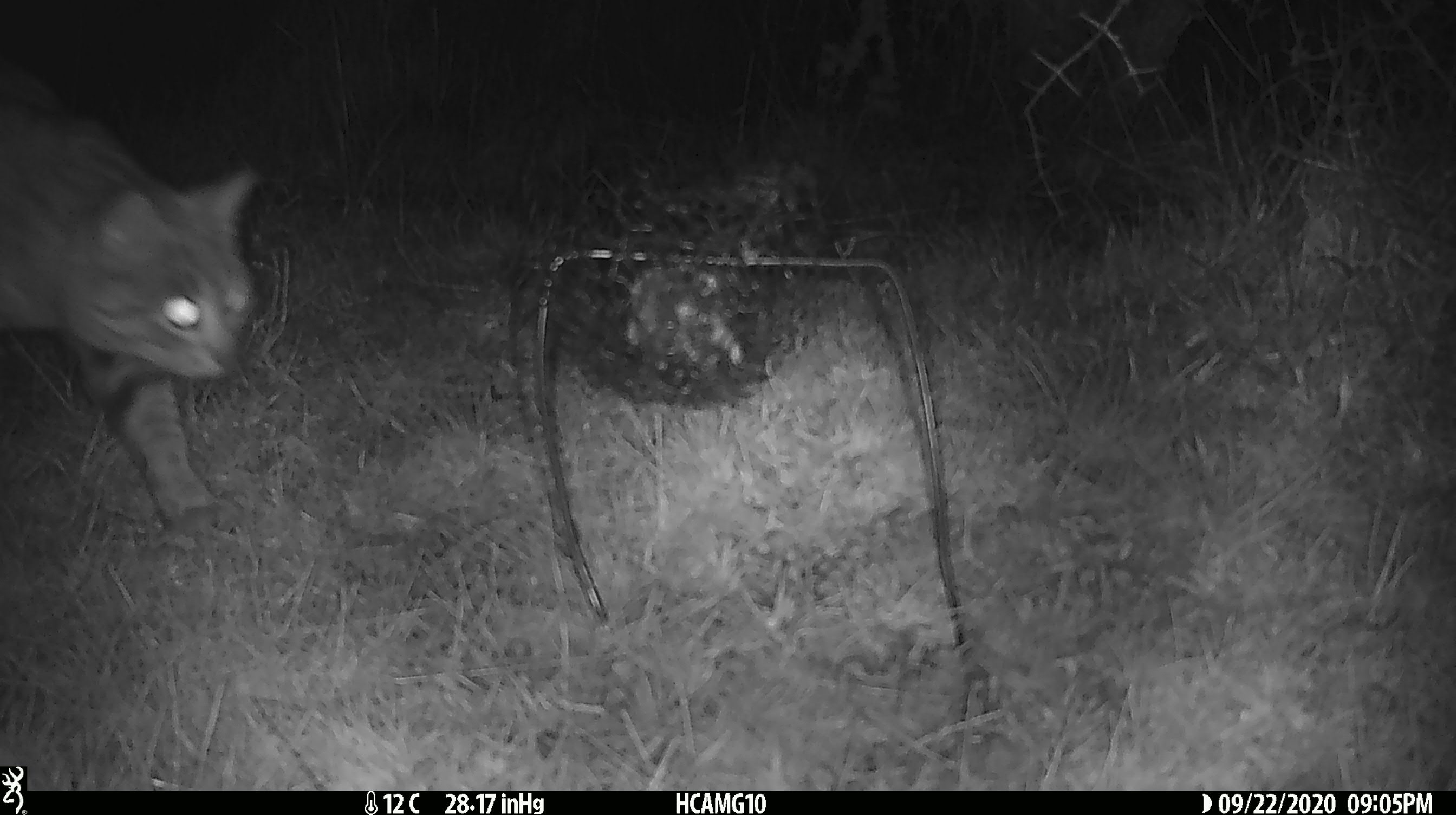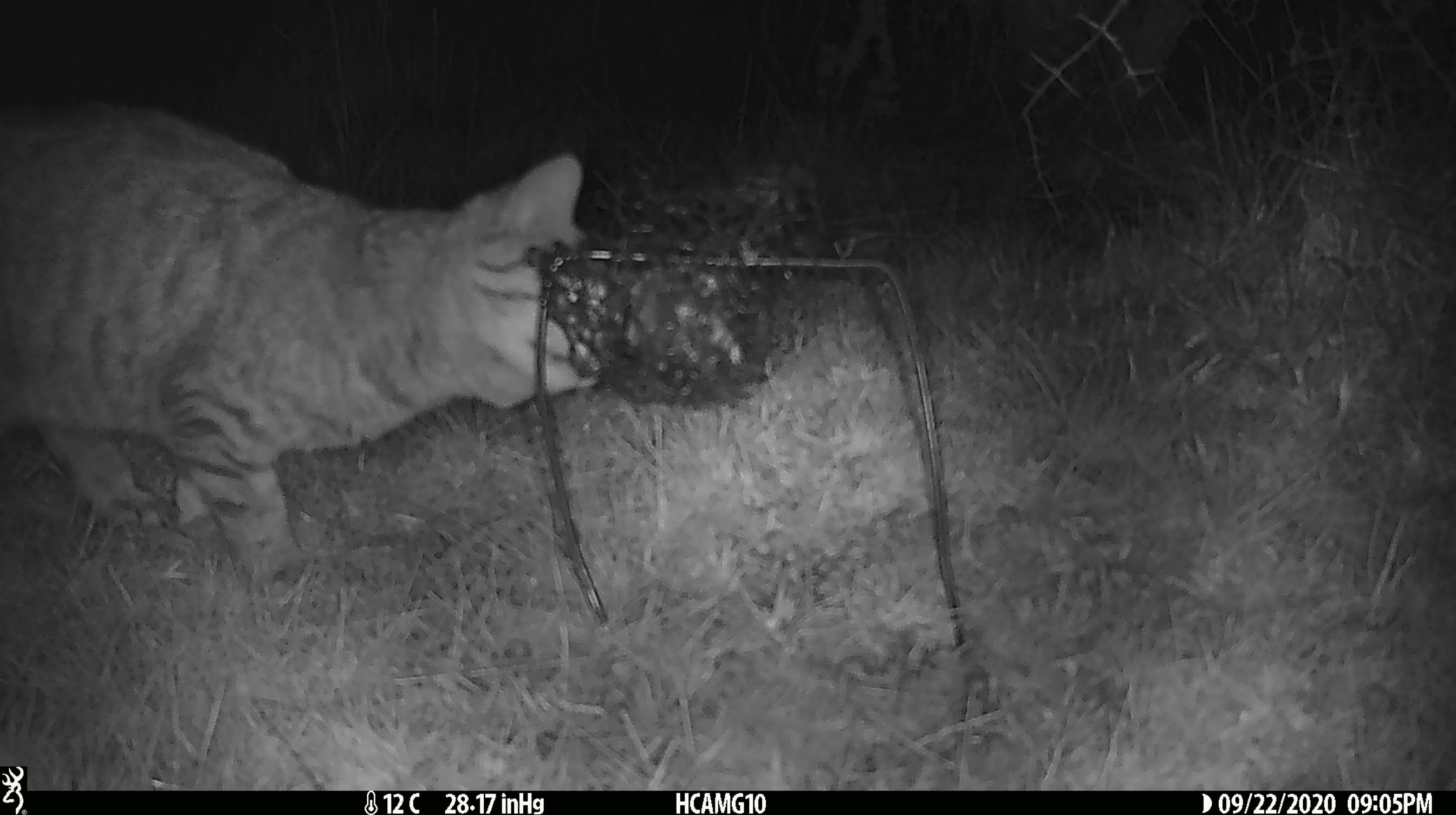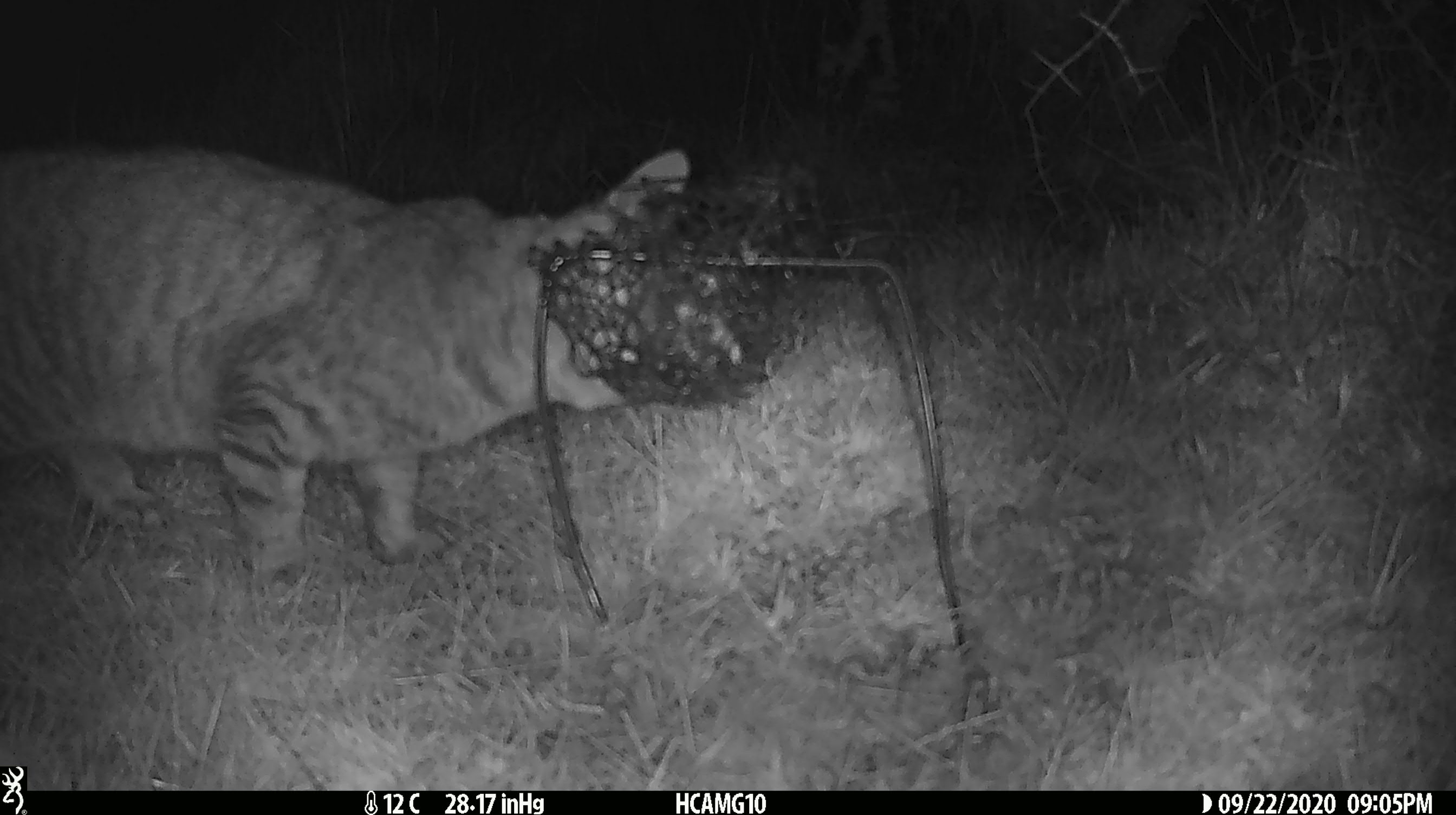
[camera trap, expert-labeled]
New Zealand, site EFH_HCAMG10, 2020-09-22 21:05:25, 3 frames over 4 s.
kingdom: Animalia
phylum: Chordata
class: Mammalia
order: Carnivora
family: Felidae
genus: Felis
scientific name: Felis catus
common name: domestic cat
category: cat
Cat (domestic cat) (Felis catus).